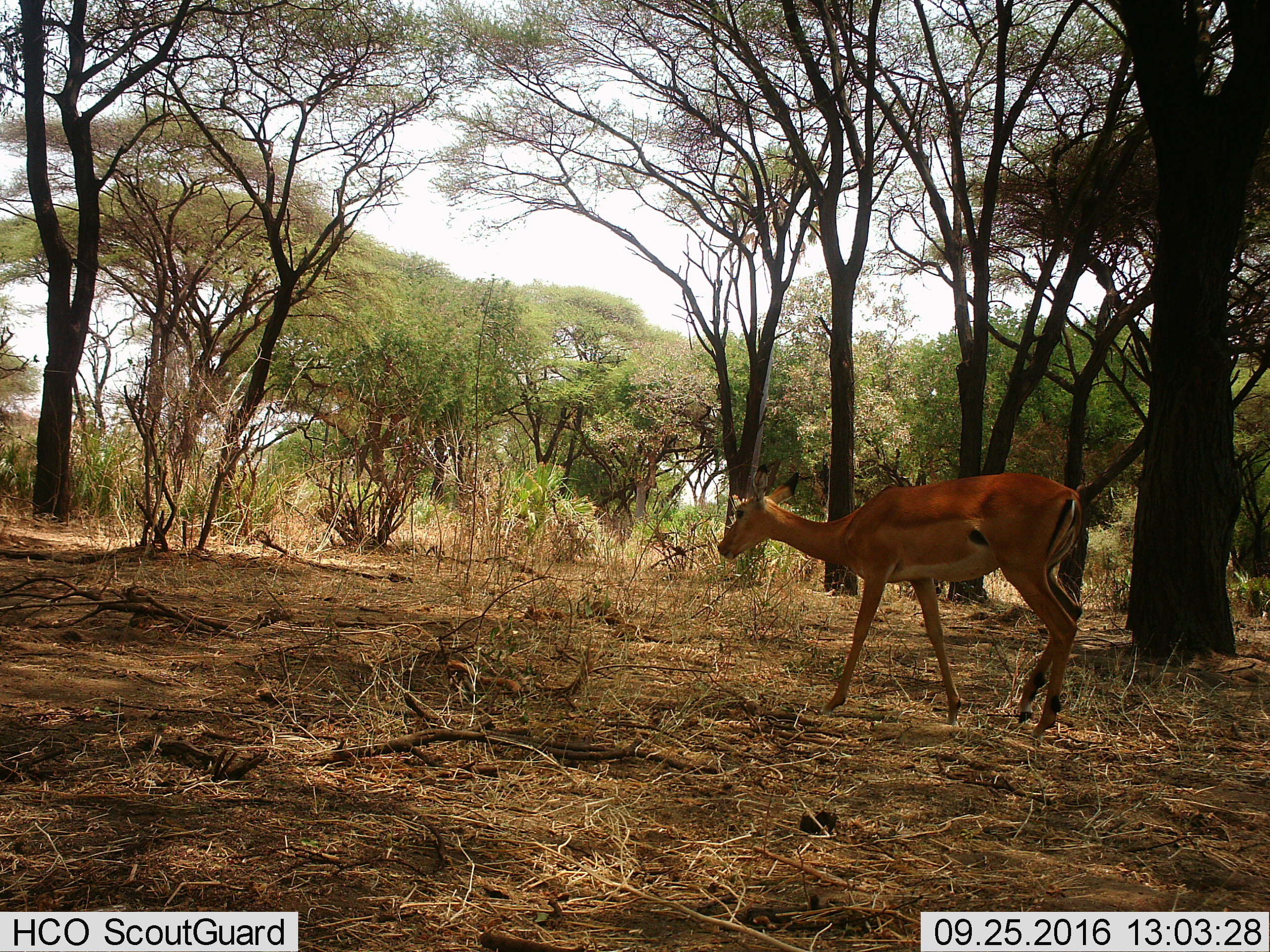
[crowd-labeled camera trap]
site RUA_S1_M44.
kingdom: Animalia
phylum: Chordata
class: Mammalia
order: Artiodactyla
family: Bovidae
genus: Aepyceros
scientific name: Aepyceros melampus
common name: impala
Impala (Aepyceros melampus), count 1. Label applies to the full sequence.